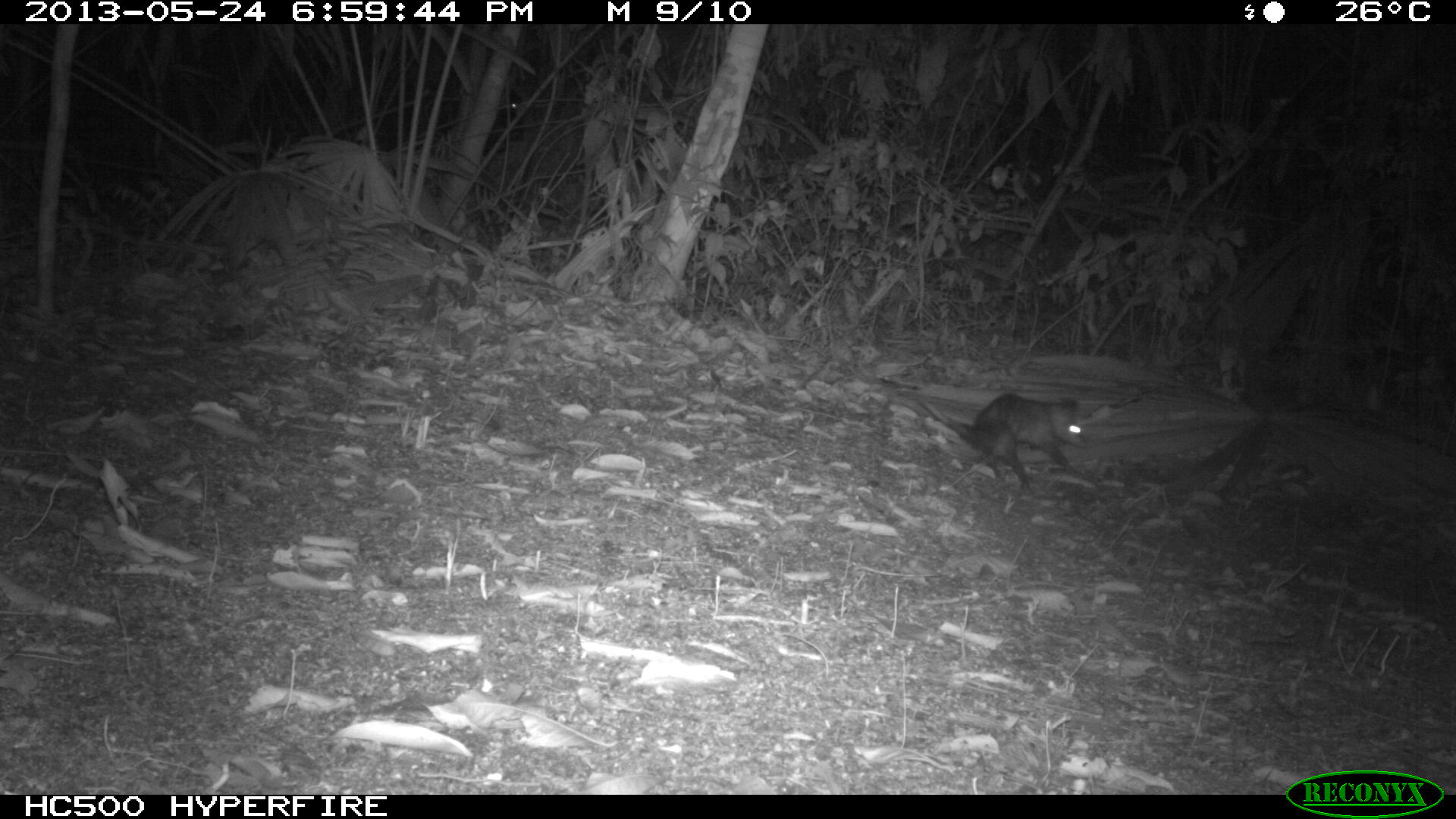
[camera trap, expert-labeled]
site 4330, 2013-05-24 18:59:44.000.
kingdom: Animalia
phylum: Chordata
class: Mammalia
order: Didelphimorphia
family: Didelphidae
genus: Didelphis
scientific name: Didelphis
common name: american opossums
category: didelphis sp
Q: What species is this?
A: Didelphis sp (american opossums) (Didelphis).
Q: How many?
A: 1.